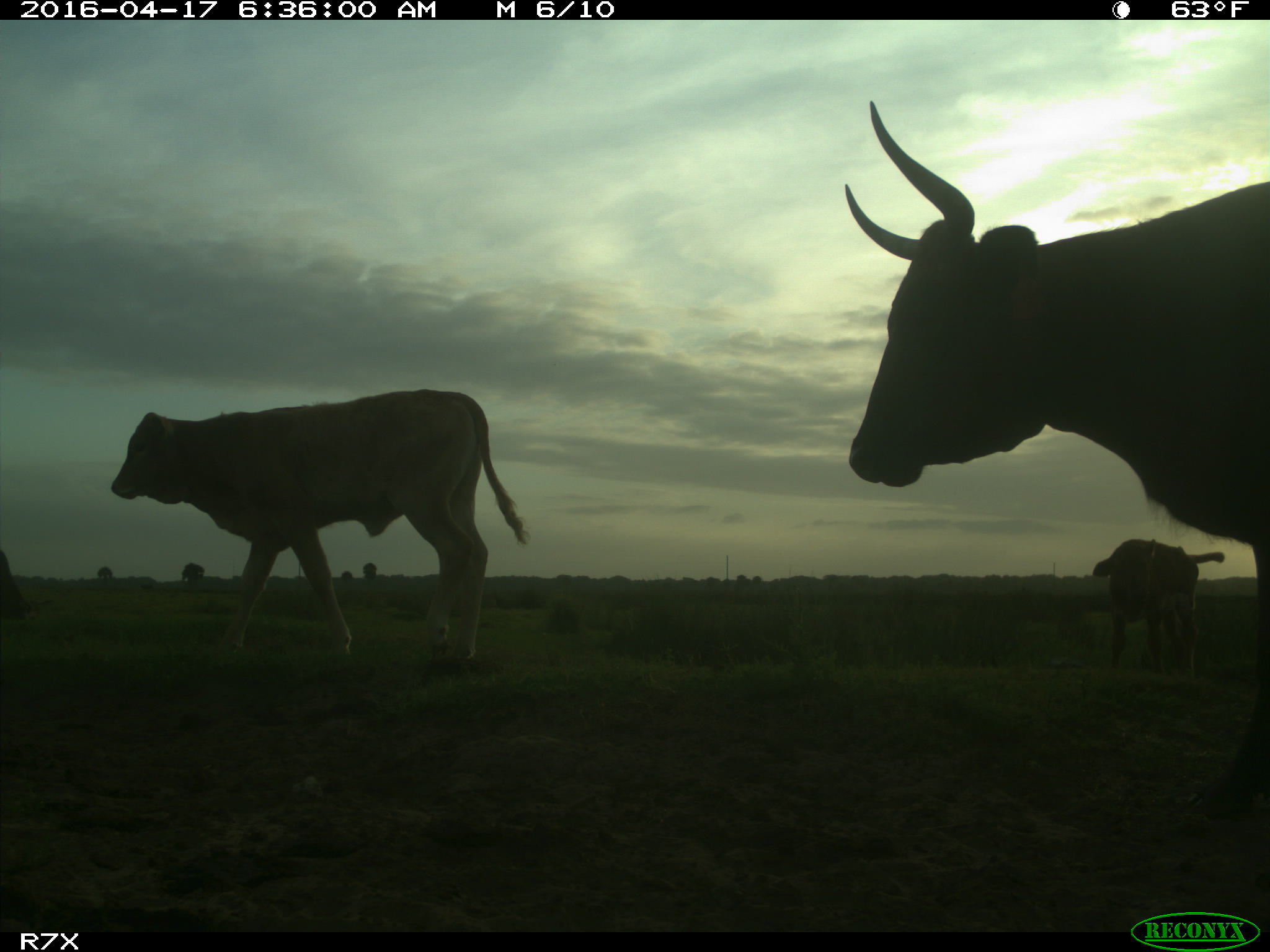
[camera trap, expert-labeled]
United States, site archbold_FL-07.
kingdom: Animalia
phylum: Chordata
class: Mammalia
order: Artiodactyla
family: Bovidae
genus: Bos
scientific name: Bos taurus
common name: domestic cow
Bos taurus (domestic cow).